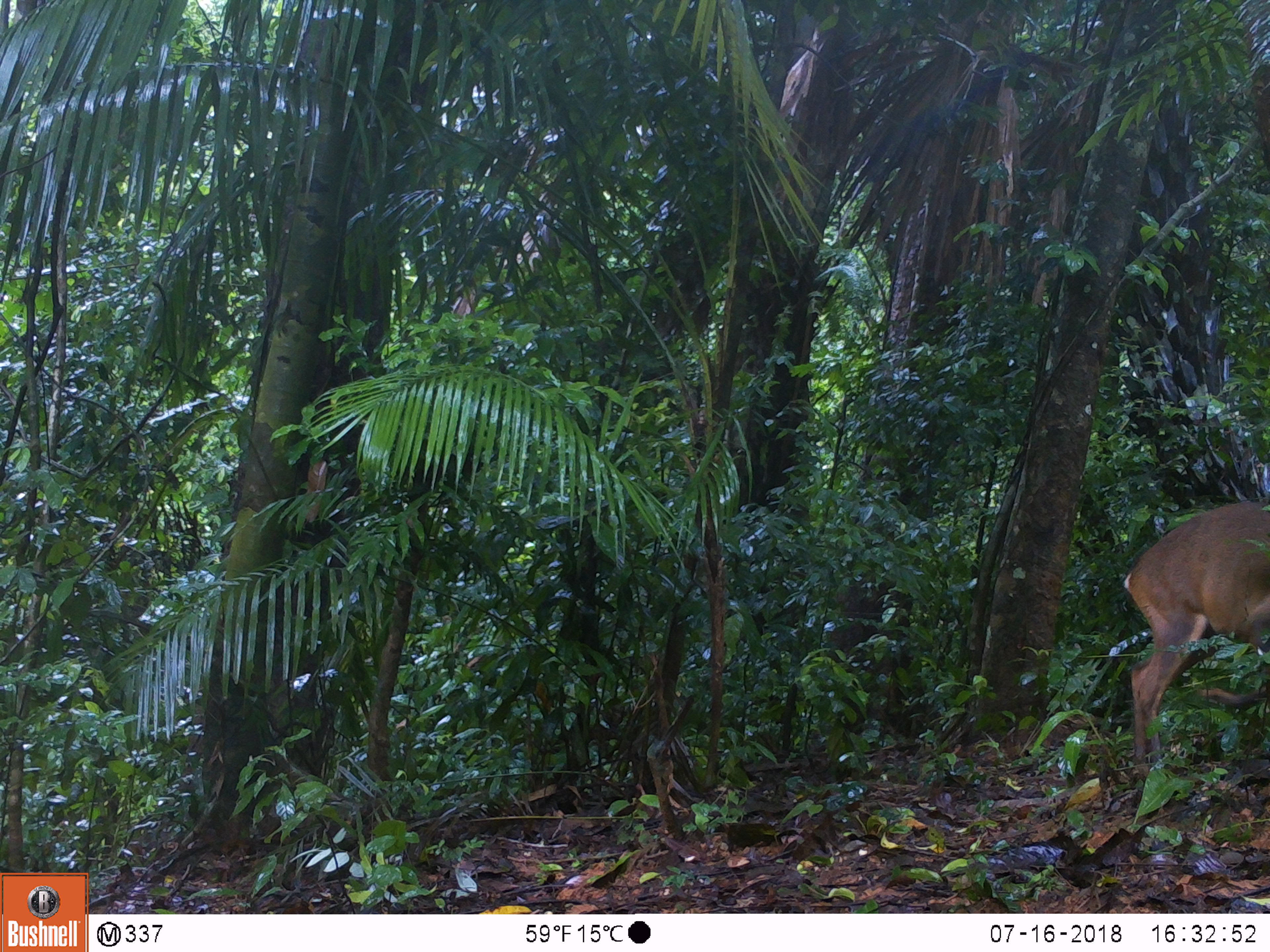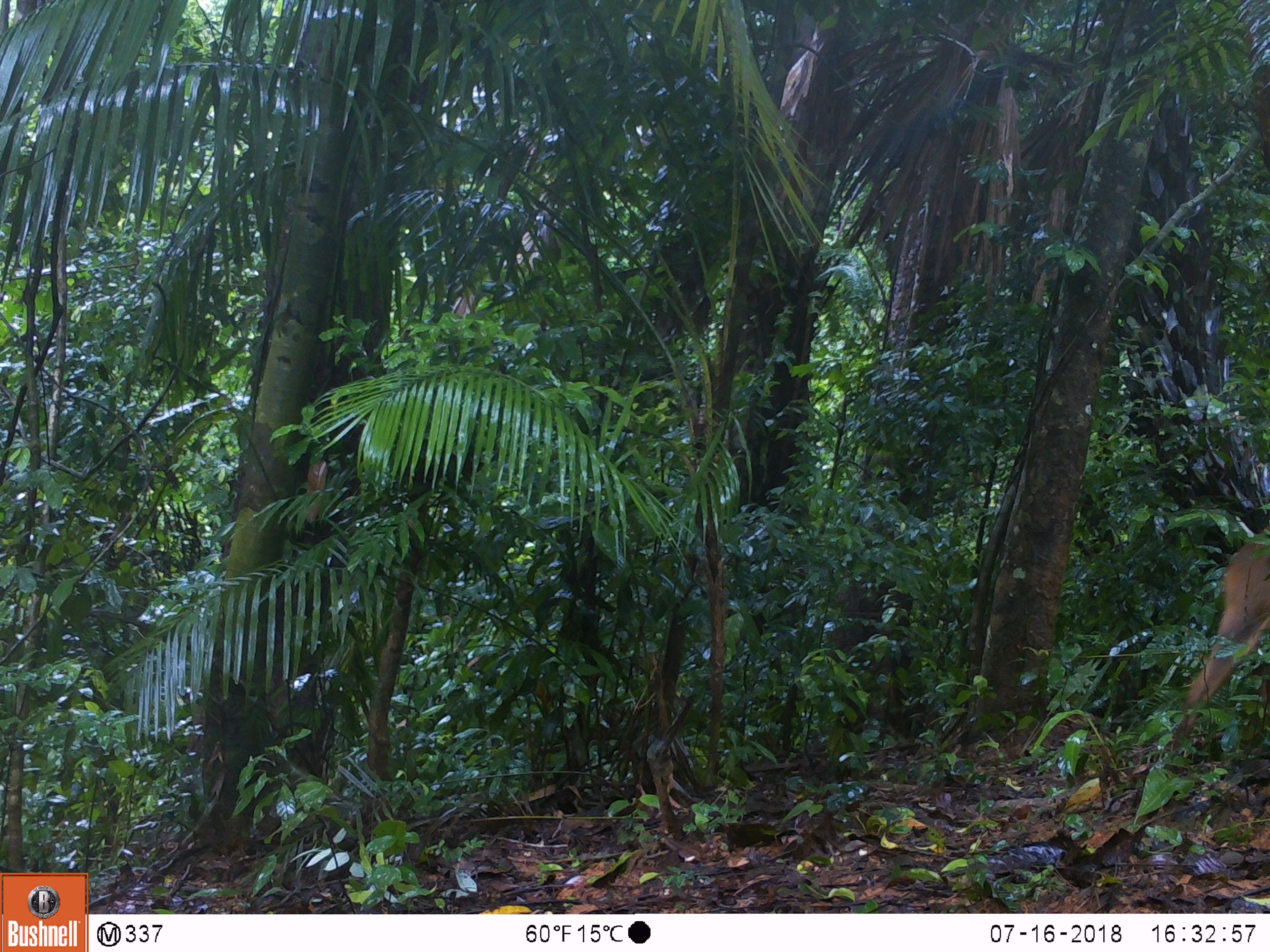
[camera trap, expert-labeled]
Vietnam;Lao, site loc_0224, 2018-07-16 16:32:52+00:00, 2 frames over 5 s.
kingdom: Animalia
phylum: Chordata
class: Mammalia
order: Artiodactyla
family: Cervidae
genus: Muntiacus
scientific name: Muntiacus vuquangensis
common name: large-antlered muntjac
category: large antlered muntjac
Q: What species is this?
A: Large antlered muntjac (large-antlered muntjac) (Muntiacus vuquangensis).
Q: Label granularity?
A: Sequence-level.